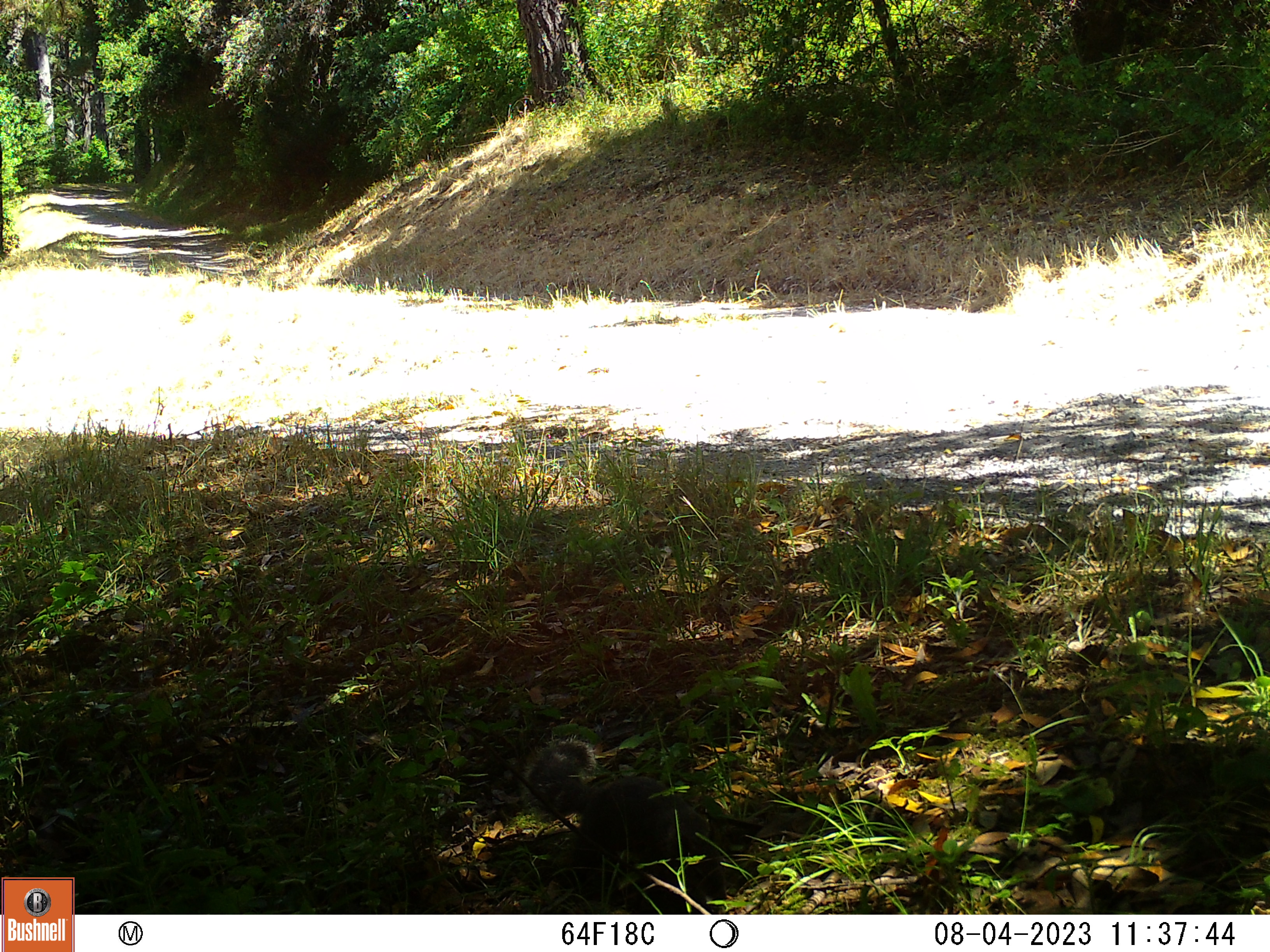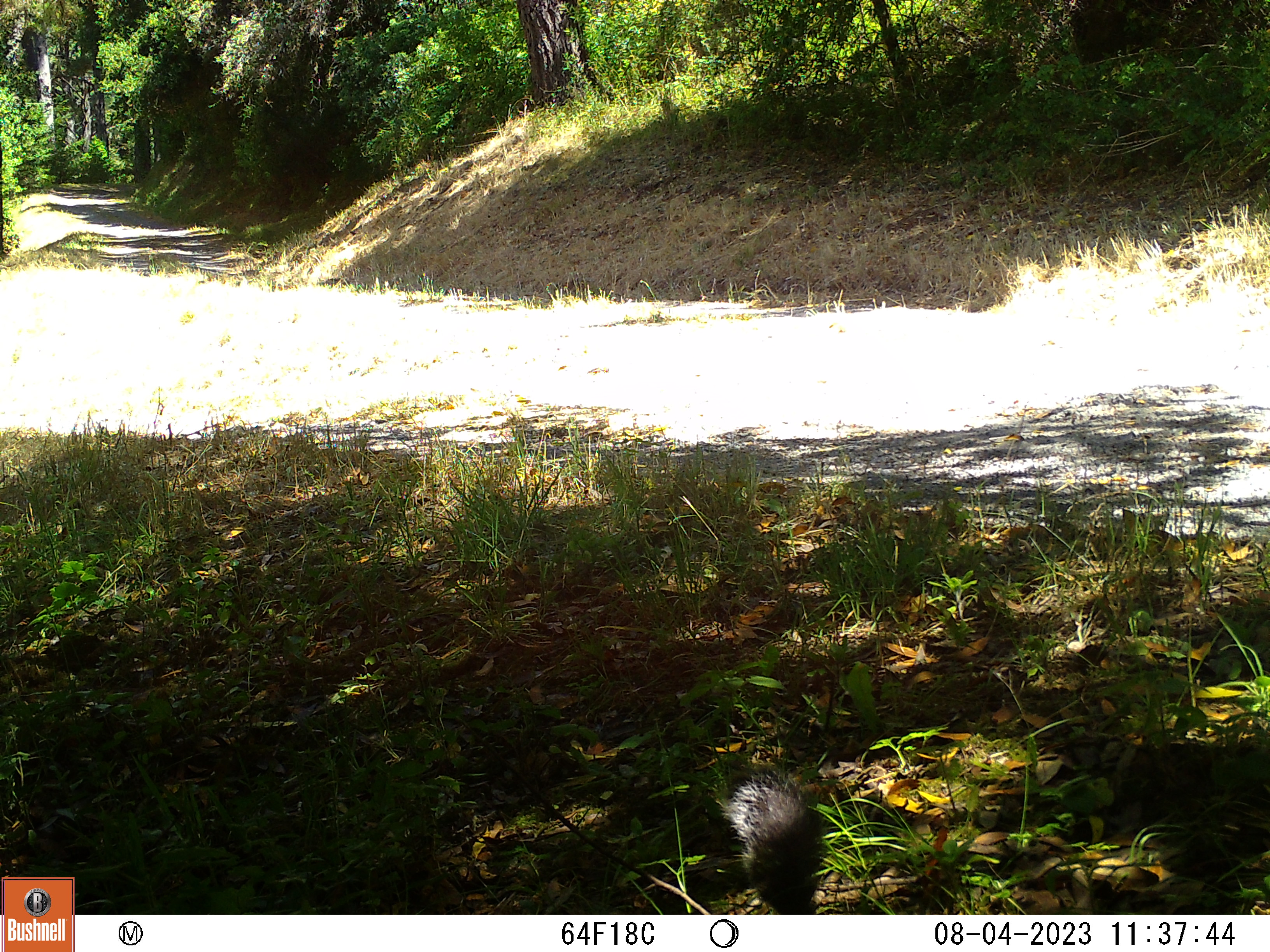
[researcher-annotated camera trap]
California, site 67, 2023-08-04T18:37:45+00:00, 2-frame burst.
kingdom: Animalia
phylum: Chordata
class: Mammalia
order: Rodentia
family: Sciuridae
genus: Sciurus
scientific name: Sciurus griseus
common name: western gray squirrel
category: western grey squirrel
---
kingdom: Animalia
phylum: Chordata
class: Mammalia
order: Rodentia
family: Sciuridae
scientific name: Sciuridae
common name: squirrel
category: unknown squirrel